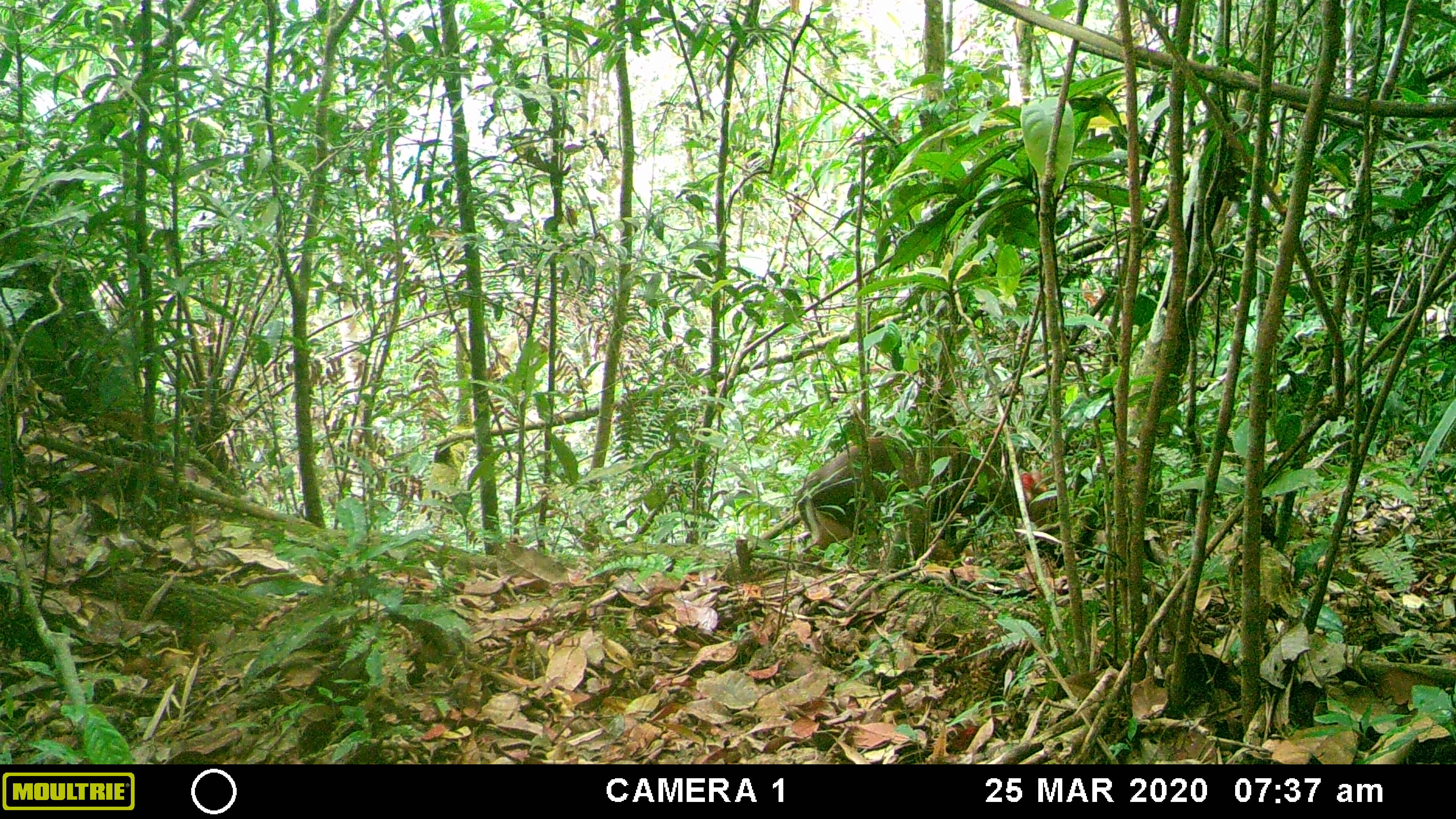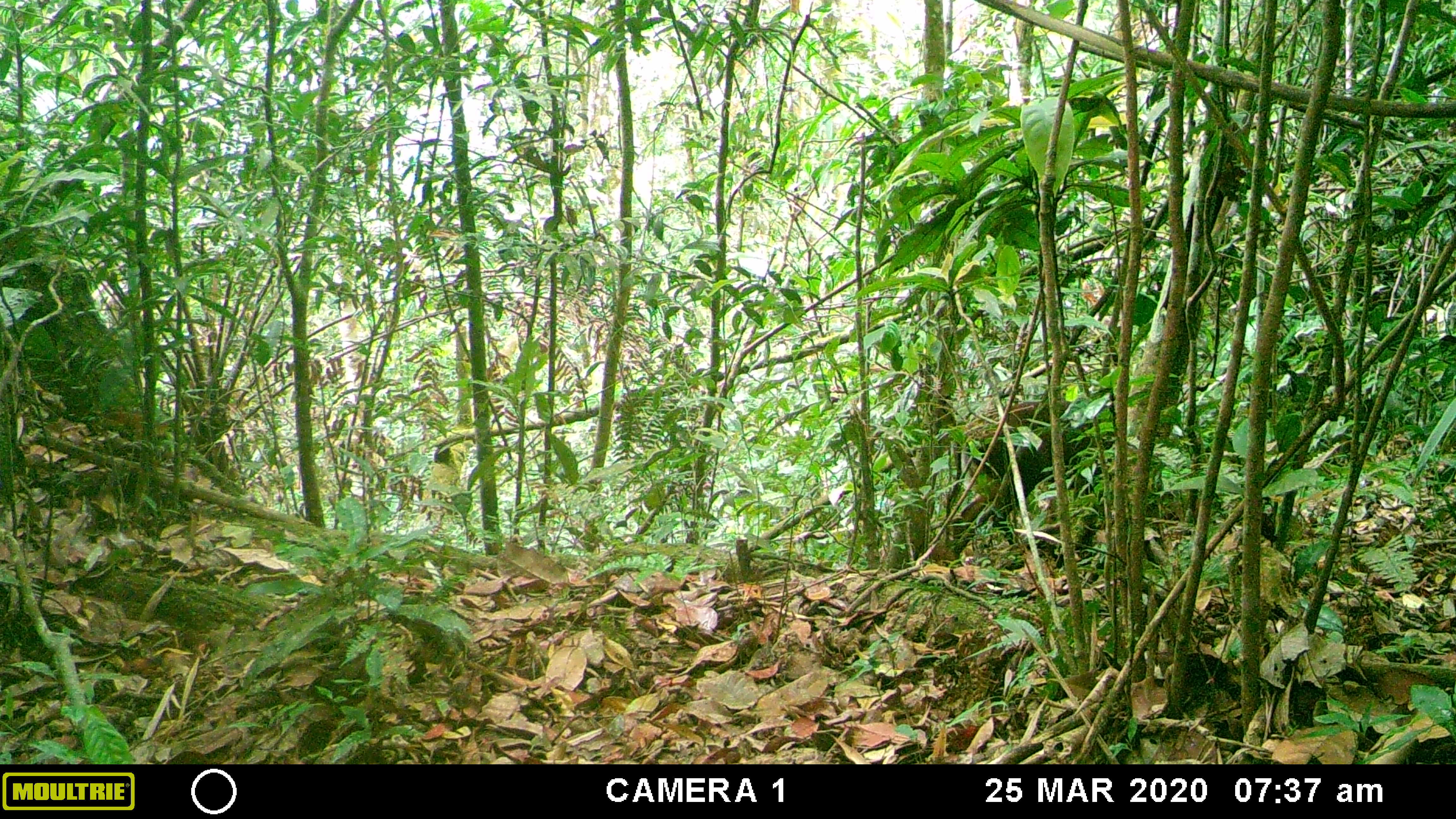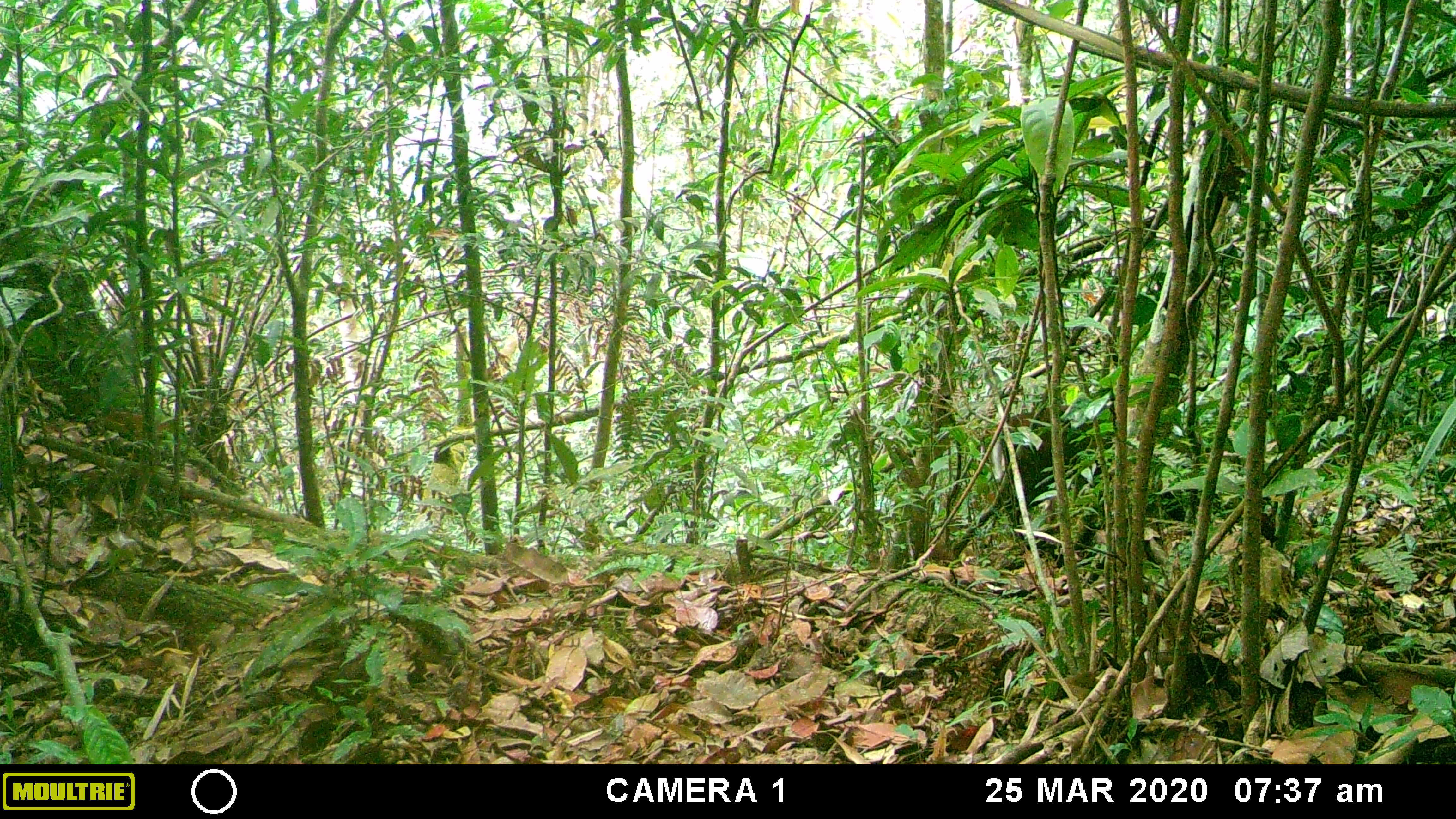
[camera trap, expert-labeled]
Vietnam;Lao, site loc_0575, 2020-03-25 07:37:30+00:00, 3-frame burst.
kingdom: Animalia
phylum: Chordata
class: Mammalia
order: Artiodactyla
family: Cervidae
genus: Muntiacus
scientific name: Muntiacus rooseveltorum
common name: roosevelt's muntjac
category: roosevelts muntjac group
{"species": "roosevelts muntjac group (roosevelt's muntjac) (Muntiacus rooseveltorum)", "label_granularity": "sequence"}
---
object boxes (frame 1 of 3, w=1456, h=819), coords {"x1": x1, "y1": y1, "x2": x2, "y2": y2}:
roosevelts muntjac group: {"x1": 793, "y1": 435, "x2": 1049, "y2": 560}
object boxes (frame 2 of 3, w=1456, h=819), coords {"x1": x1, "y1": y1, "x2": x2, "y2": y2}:
roosevelts muntjac group: {"x1": 950, "y1": 398, "x2": 1115, "y2": 538}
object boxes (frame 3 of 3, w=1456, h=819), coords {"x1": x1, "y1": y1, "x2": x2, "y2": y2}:
roosevelts muntjac group: {"x1": 990, "y1": 404, "x2": 1114, "y2": 550}